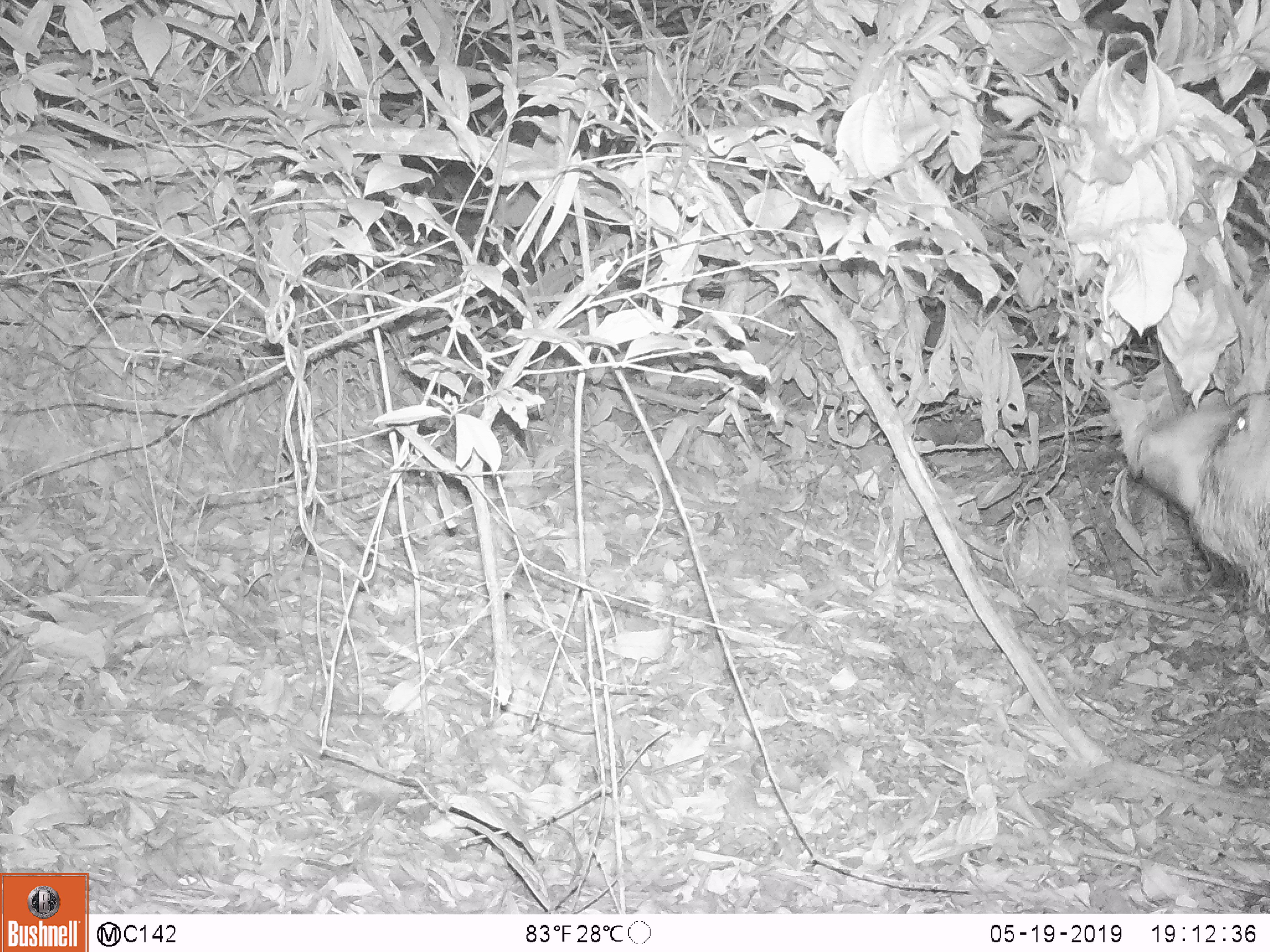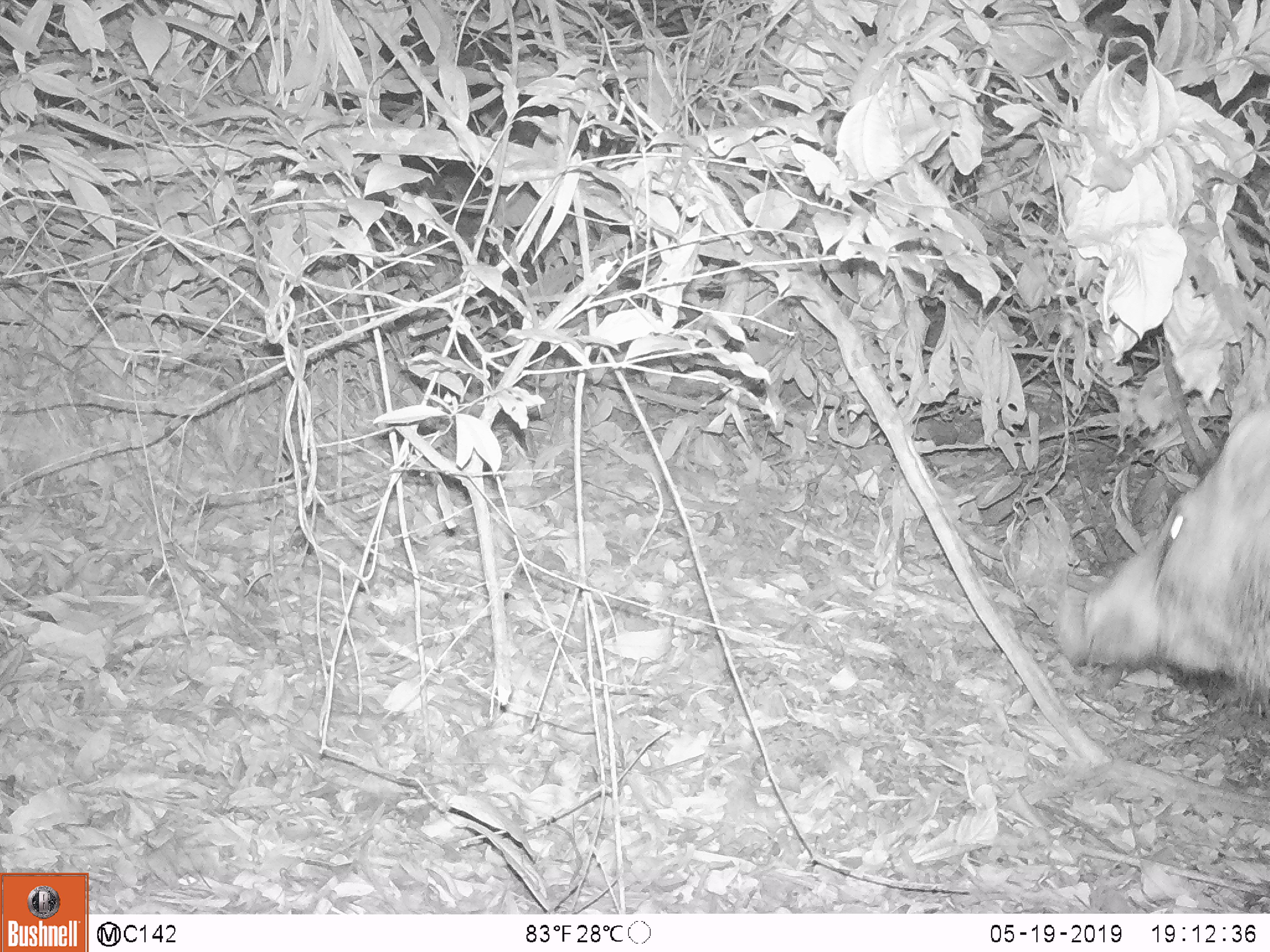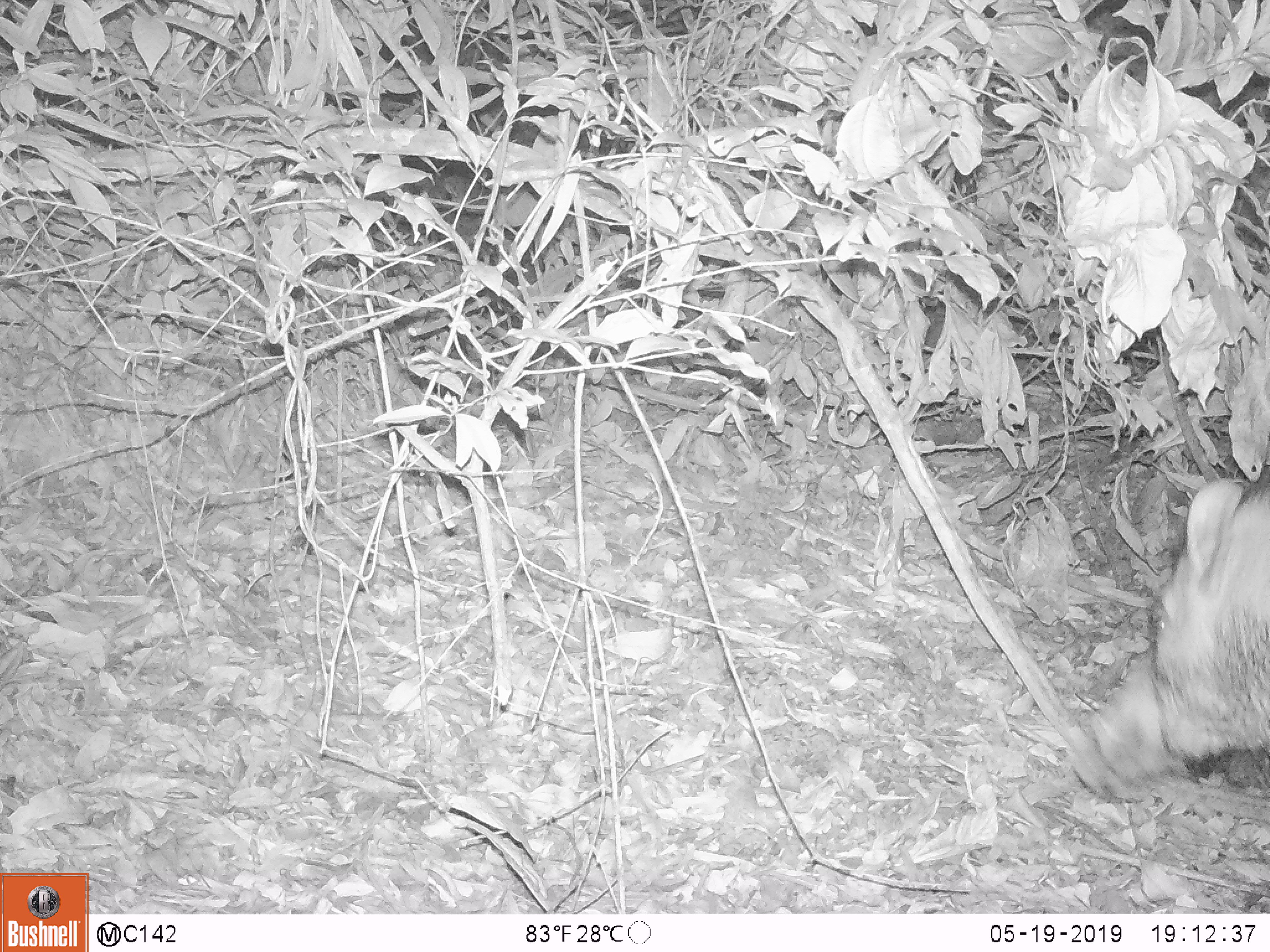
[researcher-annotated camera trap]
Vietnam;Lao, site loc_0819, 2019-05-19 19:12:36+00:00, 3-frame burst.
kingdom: Animalia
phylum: Chordata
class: Mammalia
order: Artiodactyla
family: Suidae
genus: Sus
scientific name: Sus scrofa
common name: eurasian wild pig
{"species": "eurasian wild pig (Sus scrofa)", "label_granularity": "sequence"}